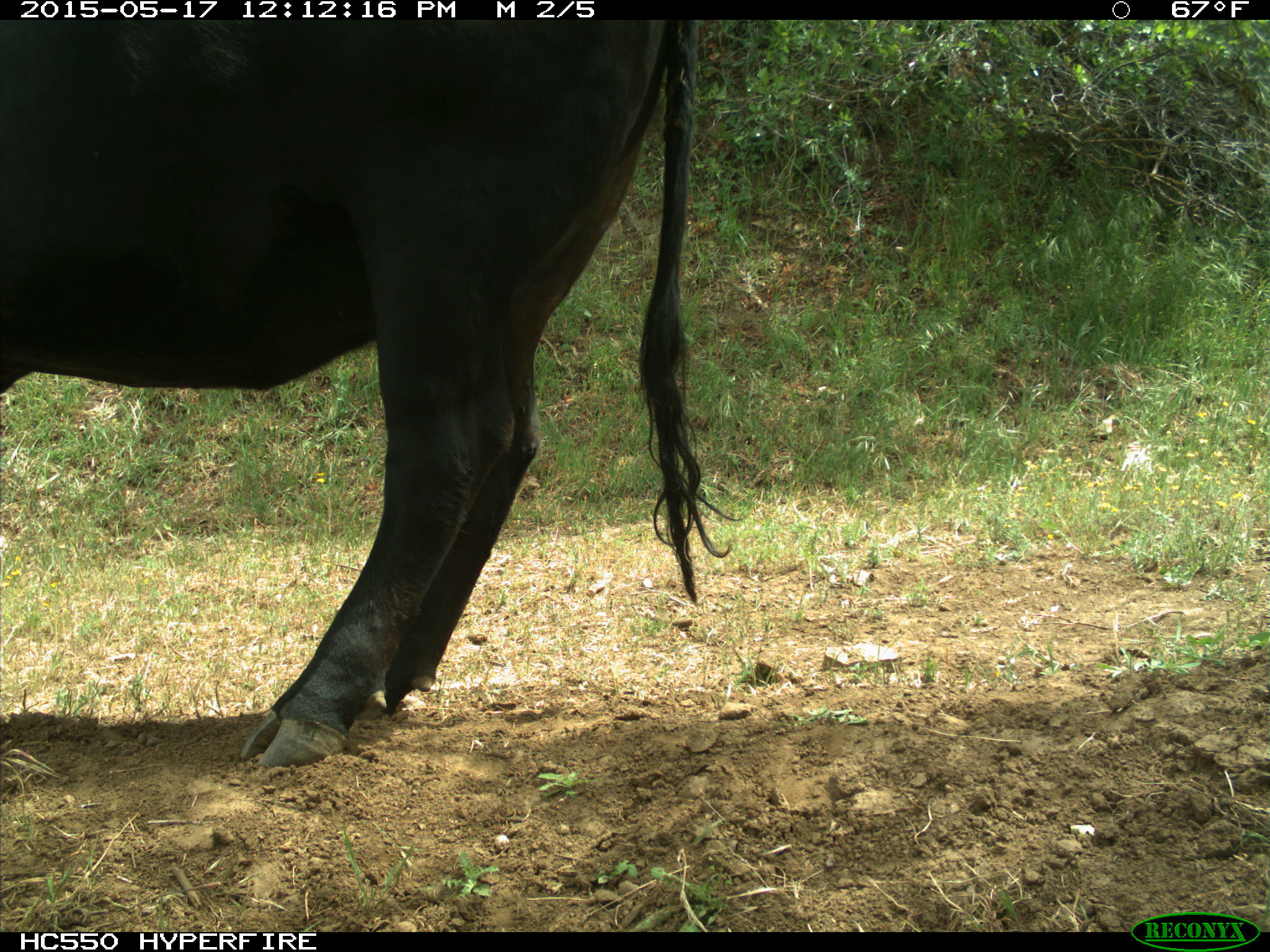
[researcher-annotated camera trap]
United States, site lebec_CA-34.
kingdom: Animalia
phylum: Chordata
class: Mammalia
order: Artiodactyla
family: Bovidae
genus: Bos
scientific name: Bos taurus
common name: domestic cow